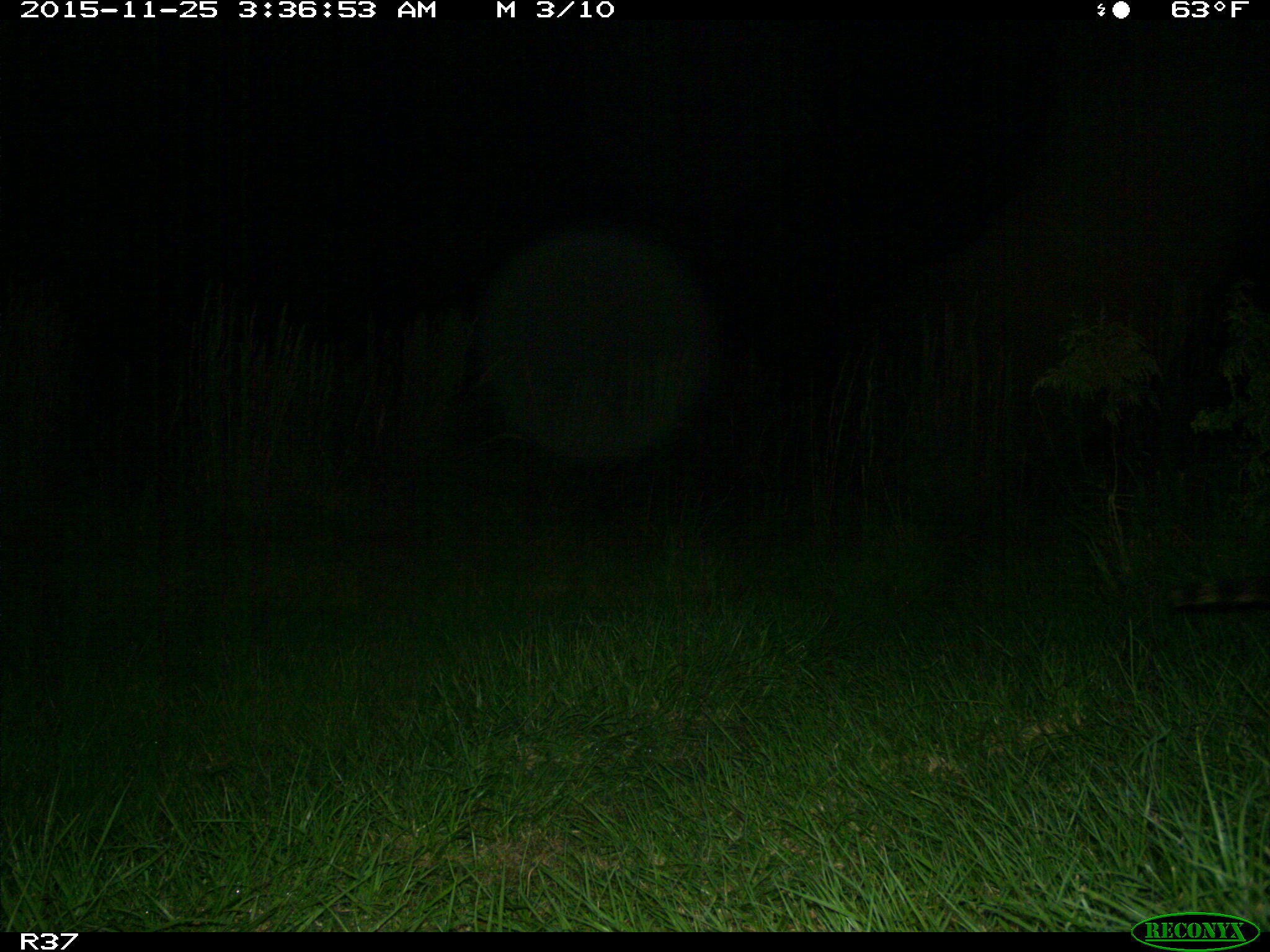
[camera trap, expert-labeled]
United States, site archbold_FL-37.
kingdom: Animalia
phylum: Chordata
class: Mammalia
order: Carnivora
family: Procyonidae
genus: Procyon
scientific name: Procyon lotor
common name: common raccoon